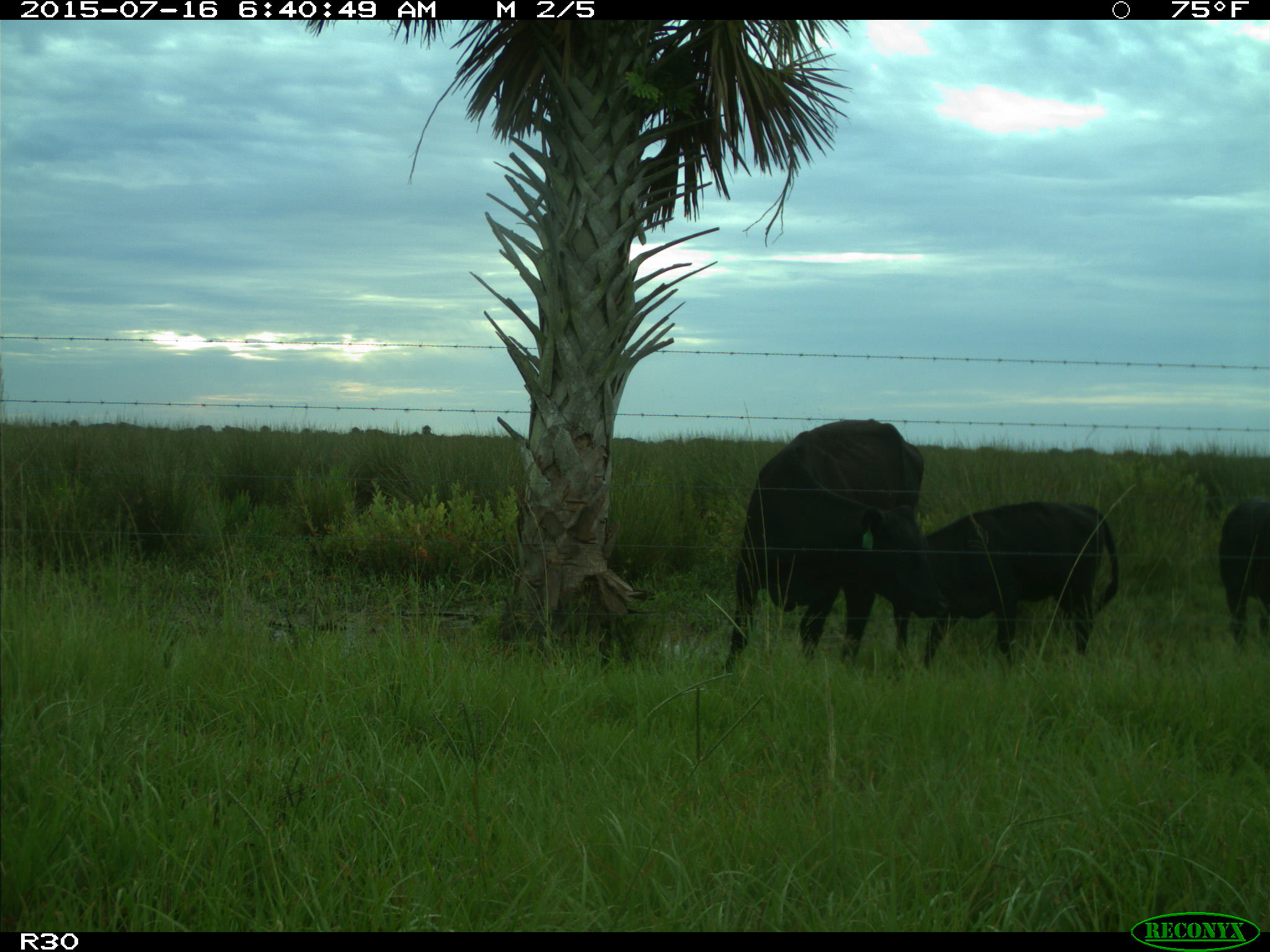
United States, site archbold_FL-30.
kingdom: Animalia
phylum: Chordata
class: Mammalia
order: Artiodactyla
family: Bovidae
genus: Bos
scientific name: Bos taurus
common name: domestic cow